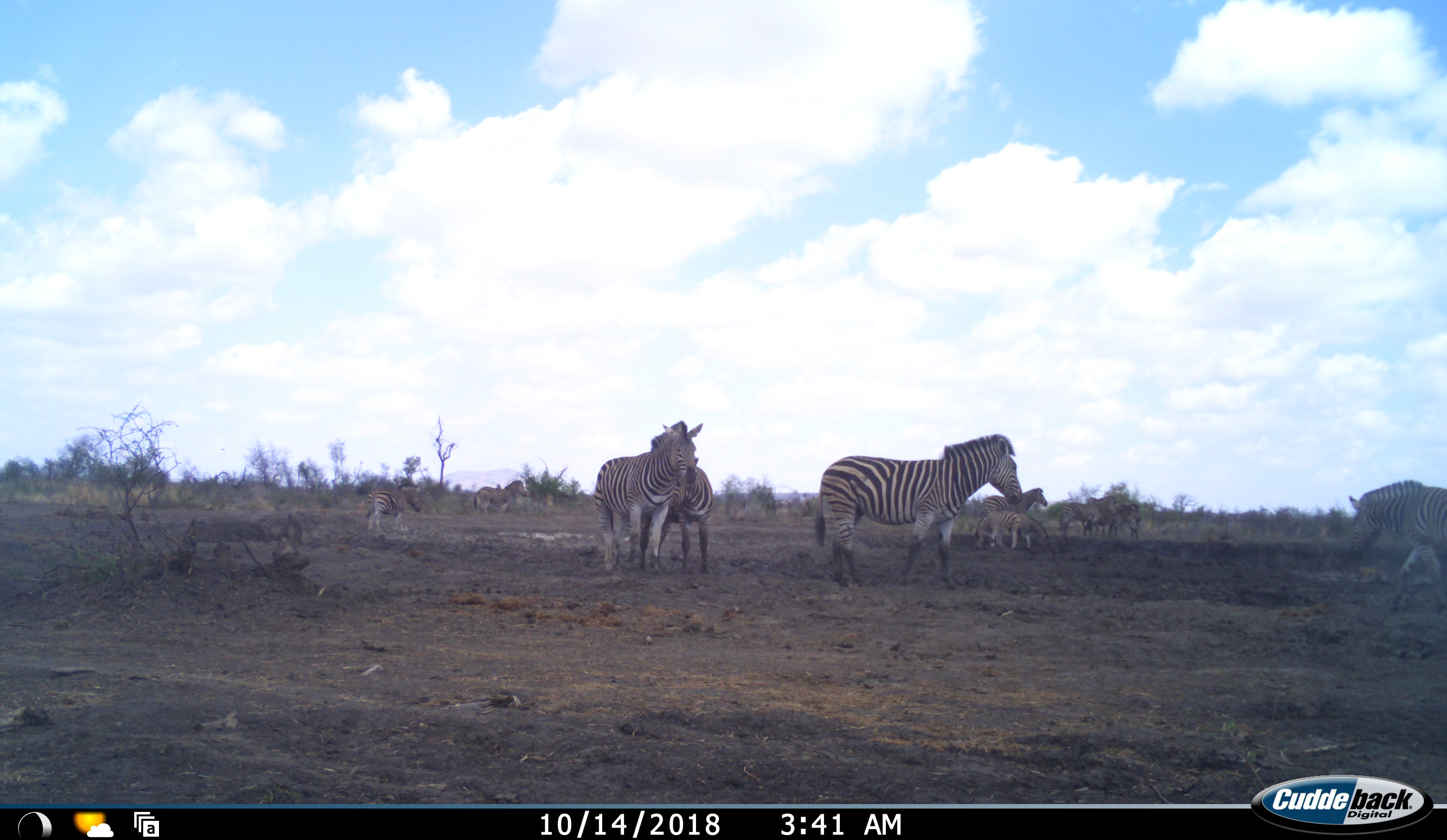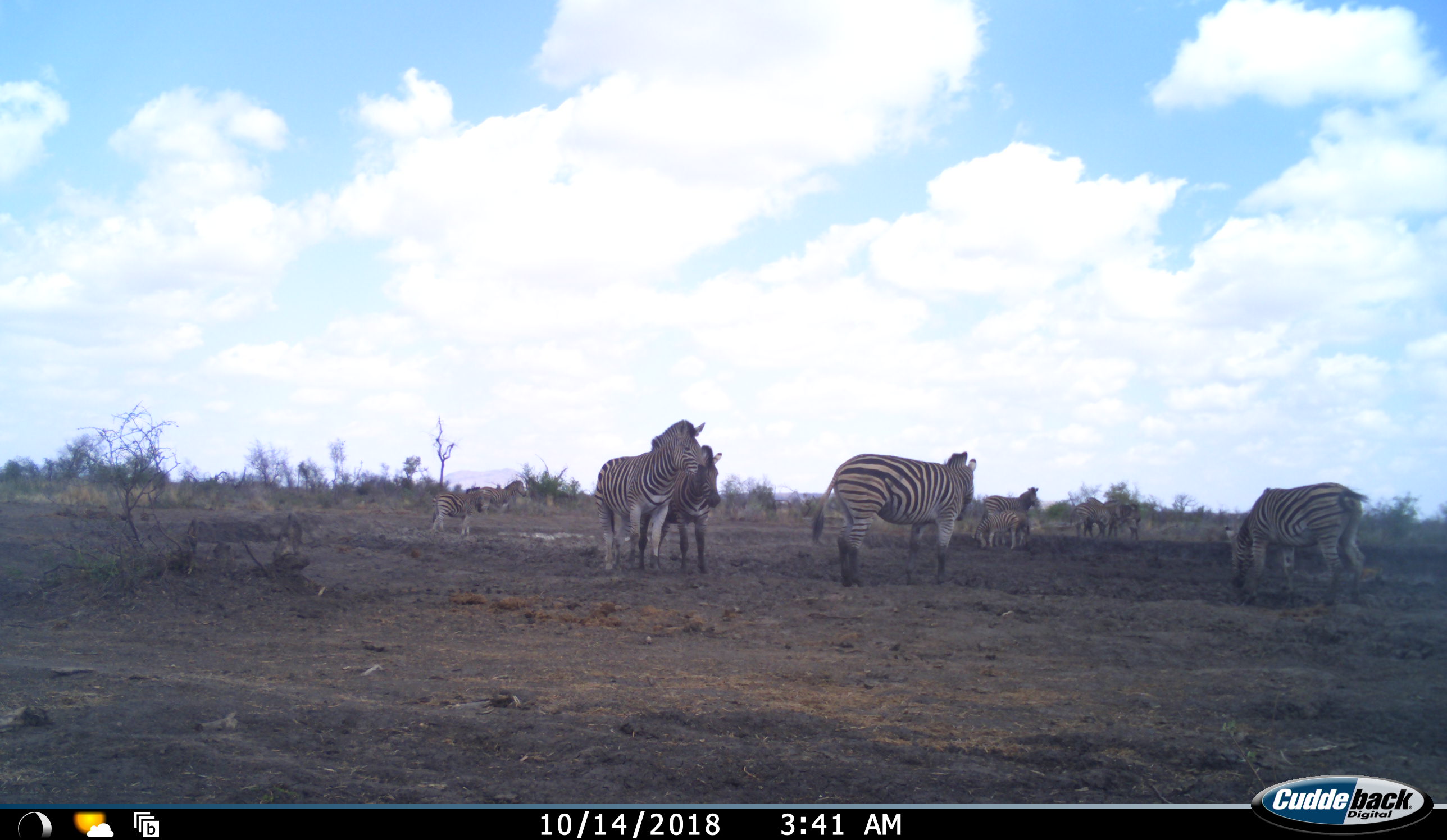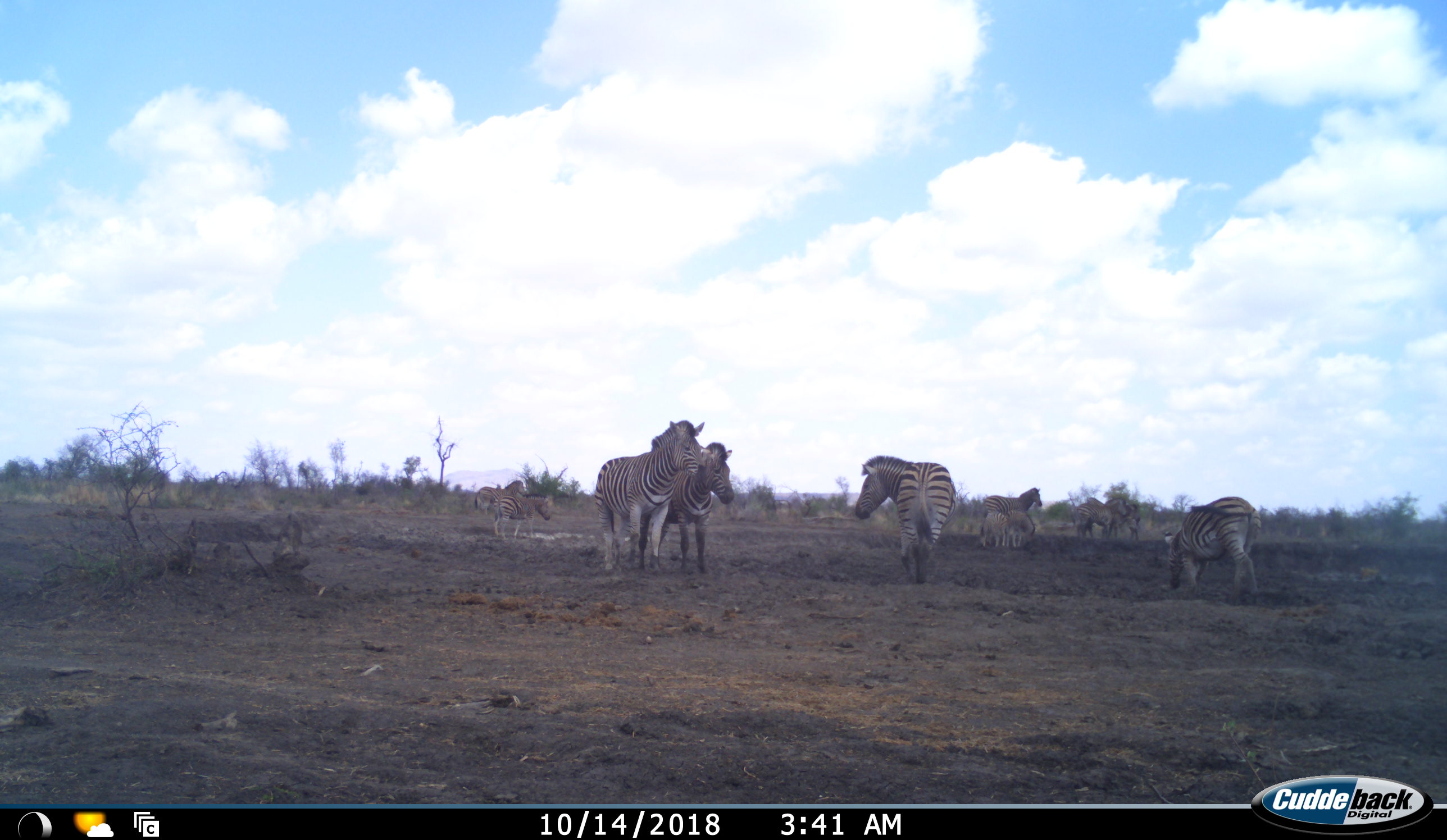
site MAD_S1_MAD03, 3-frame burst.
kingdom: Animalia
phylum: Chordata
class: Mammalia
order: Perissodactyla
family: Equidae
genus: Equus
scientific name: Equus quagga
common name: plains zebra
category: zebraplains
Zebraplains (plains zebra) (Equus quagga), count 11-50. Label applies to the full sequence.